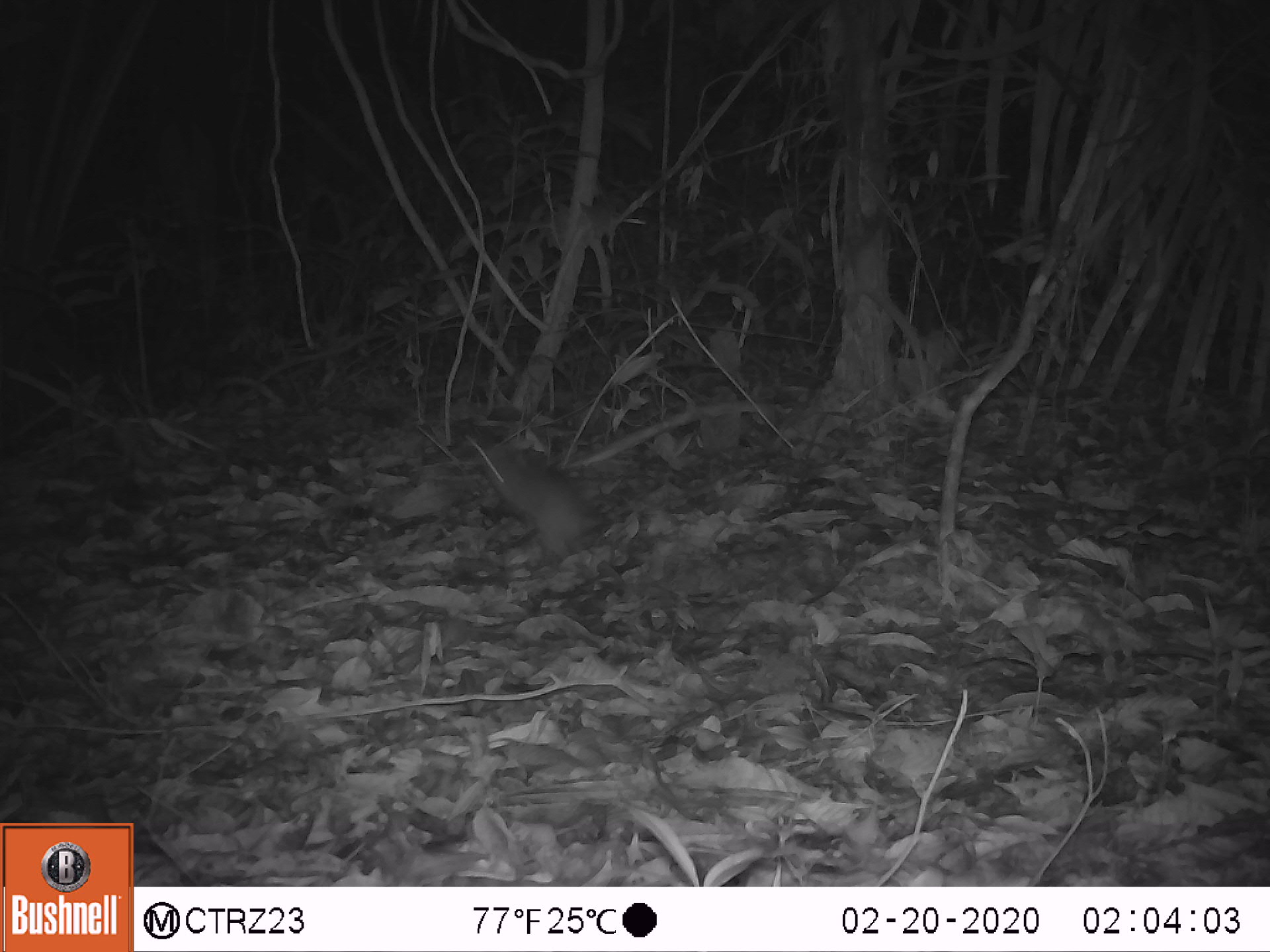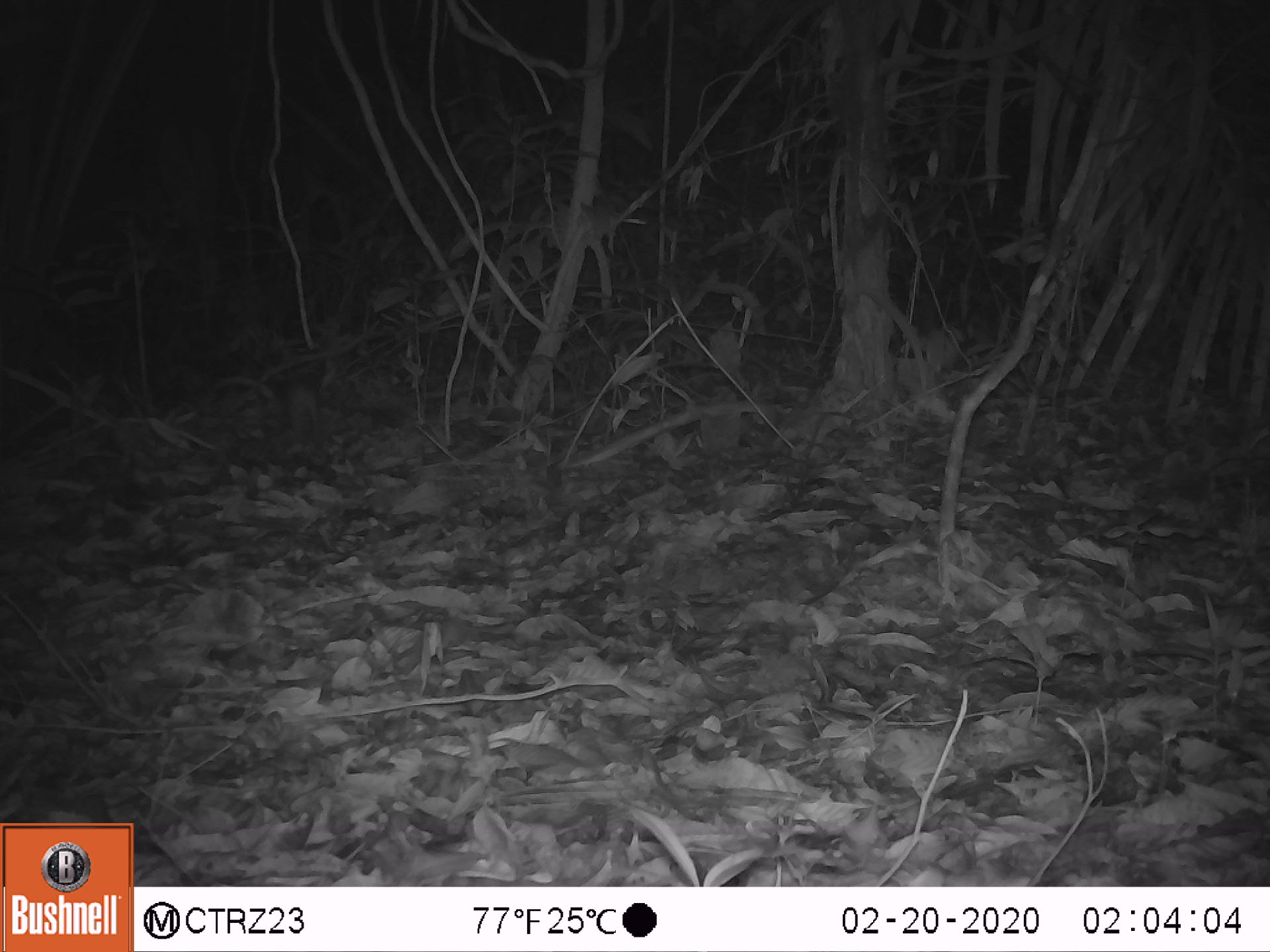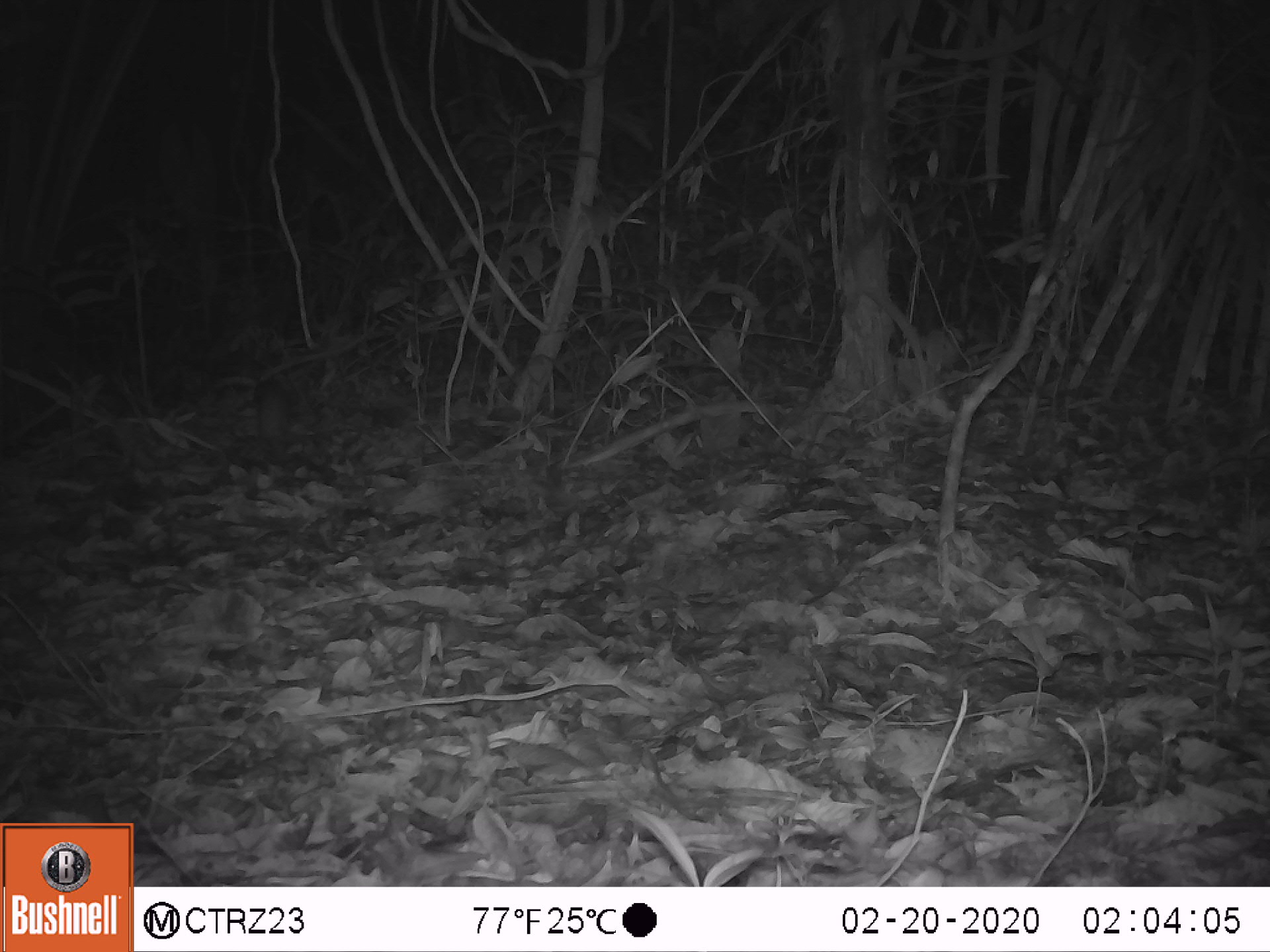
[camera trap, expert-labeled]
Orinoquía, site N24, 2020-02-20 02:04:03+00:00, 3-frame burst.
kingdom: Animalia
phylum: Chordata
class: Mammalia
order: Rodentia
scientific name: Rodentia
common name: rodent